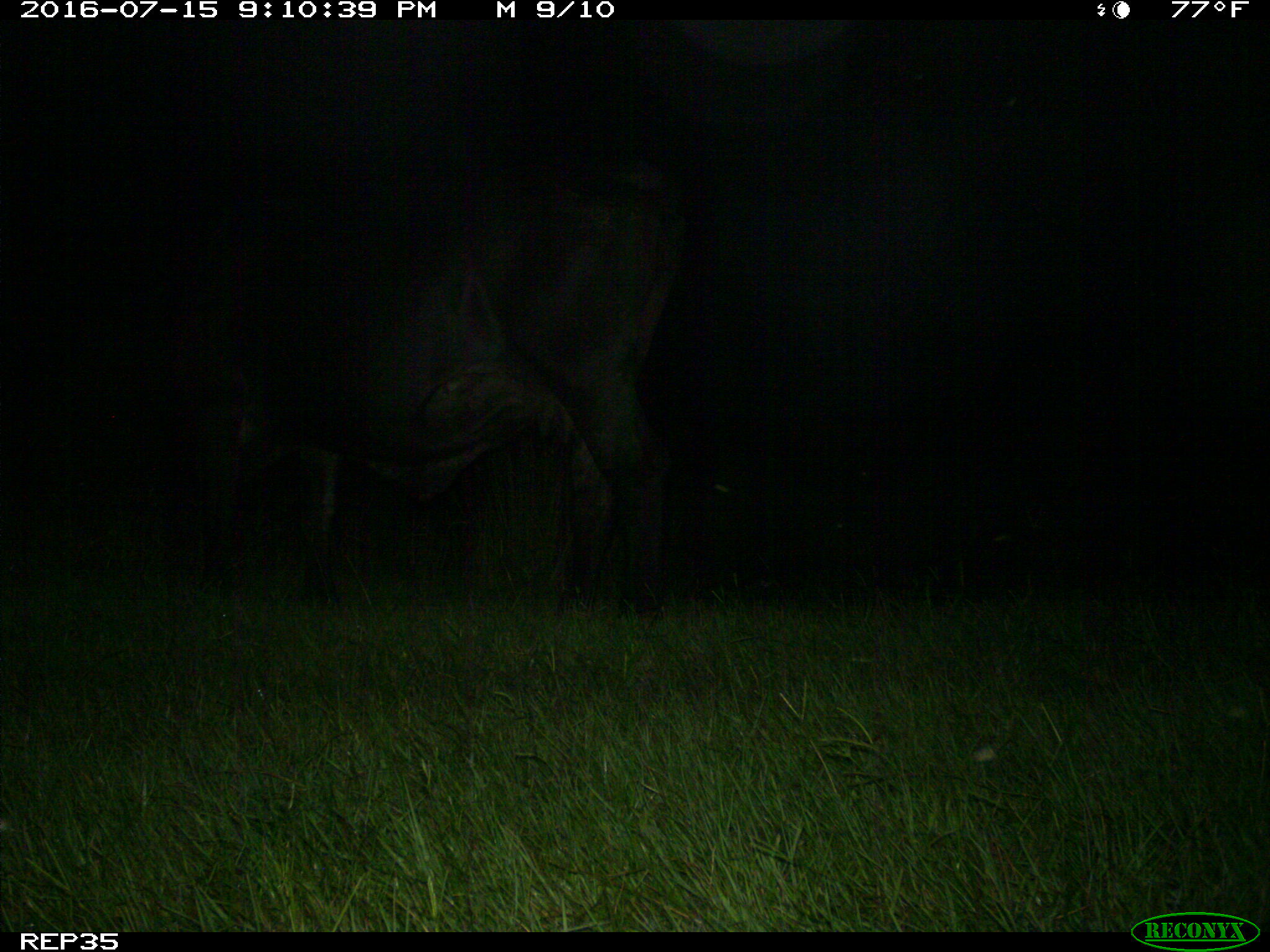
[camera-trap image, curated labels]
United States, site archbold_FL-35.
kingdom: Animalia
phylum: Chordata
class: Mammalia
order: Artiodactyla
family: Bovidae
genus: Bos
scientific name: Bos taurus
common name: domestic cow